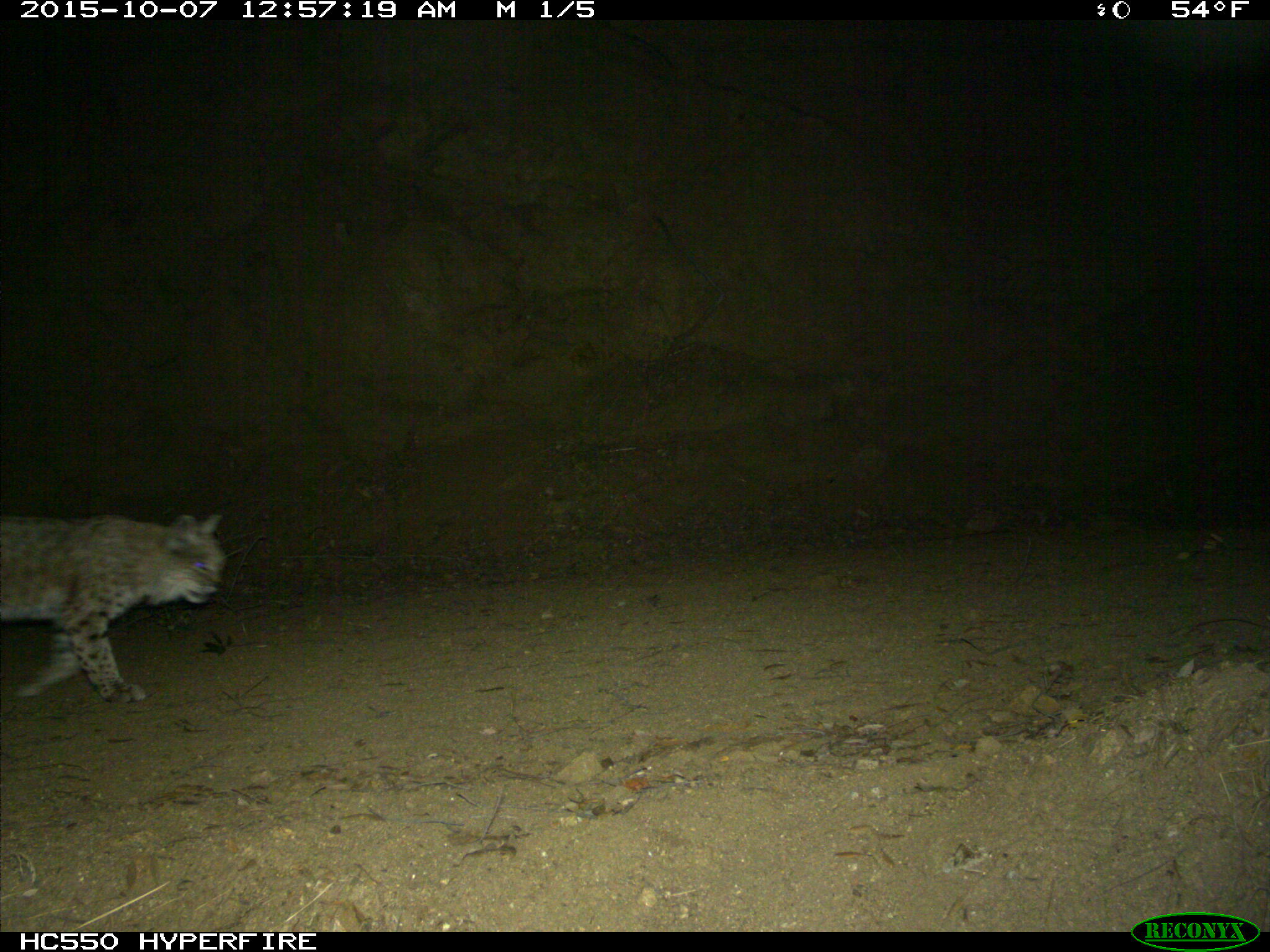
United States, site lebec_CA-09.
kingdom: Animalia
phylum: Chordata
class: Mammalia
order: Carnivora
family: Felidae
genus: Lynx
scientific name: Lynx rufus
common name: bobcat